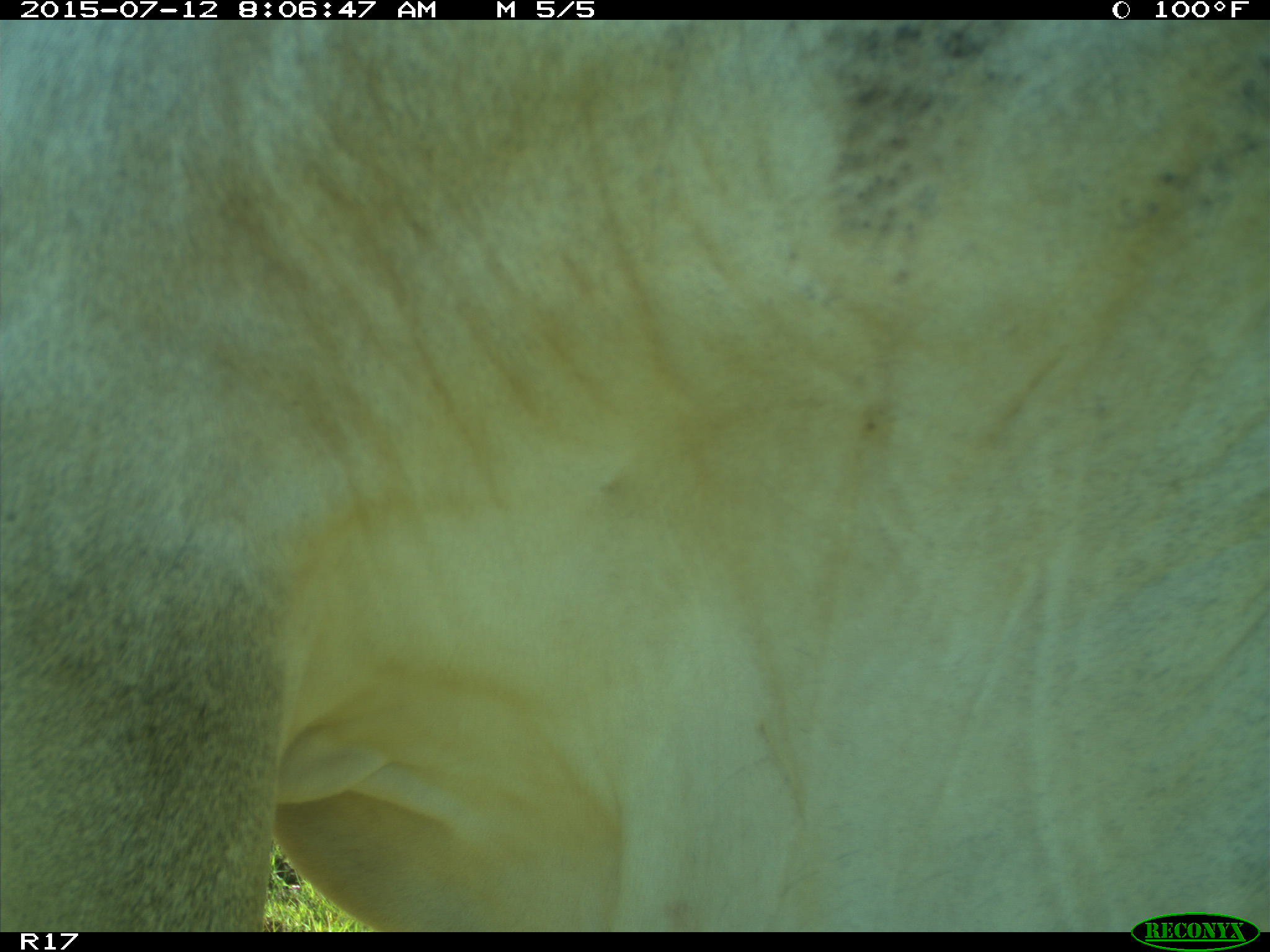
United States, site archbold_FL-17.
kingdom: Animalia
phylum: Chordata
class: Mammalia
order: Artiodactyla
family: Bovidae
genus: Bos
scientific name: Bos taurus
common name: domestic cow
Bos taurus (domestic cow).